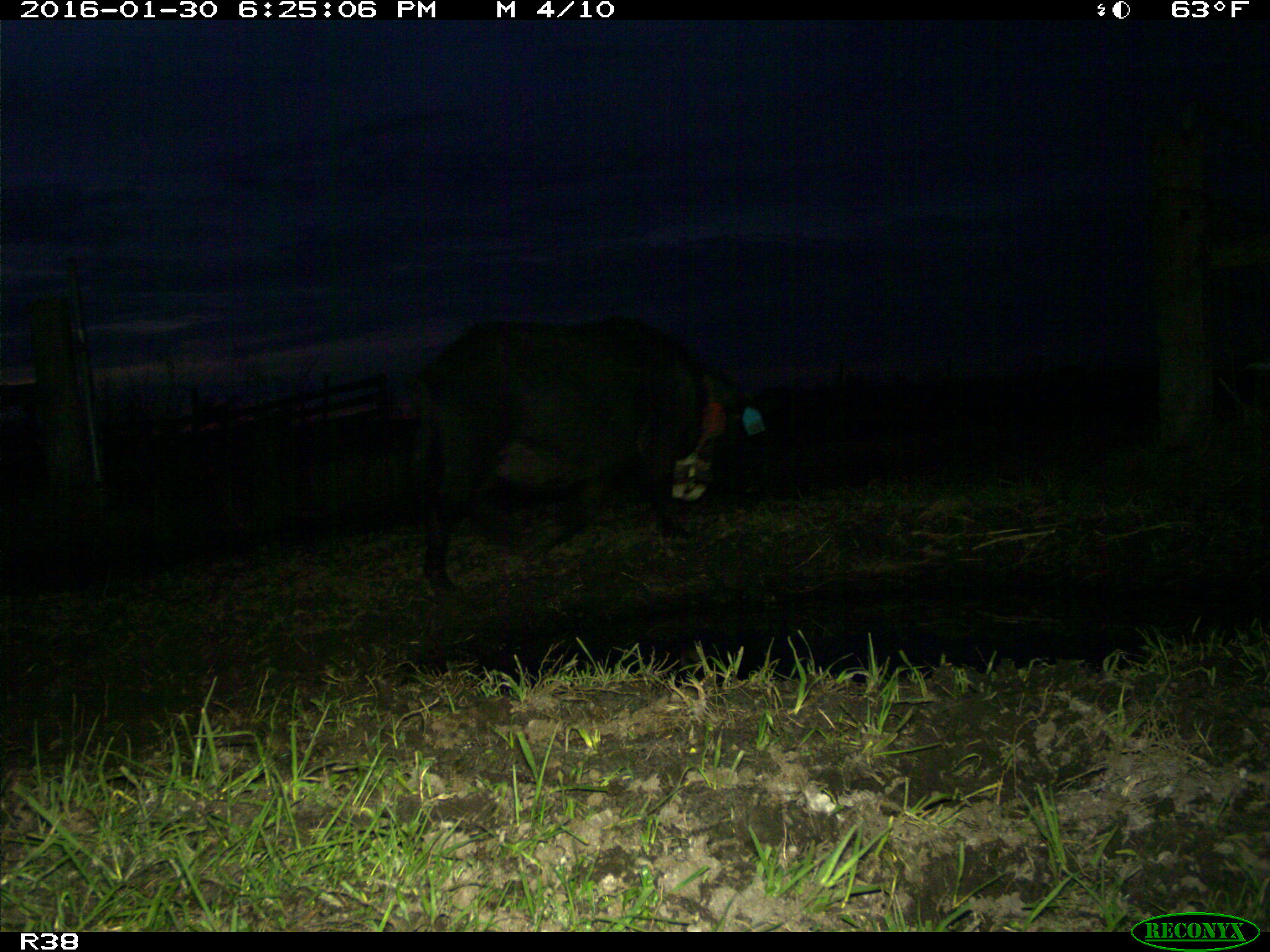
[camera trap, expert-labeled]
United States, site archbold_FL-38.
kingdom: Animalia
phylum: Chordata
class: Mammalia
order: Artiodactyla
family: Suidae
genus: Sus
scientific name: Sus scrofa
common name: wild boar